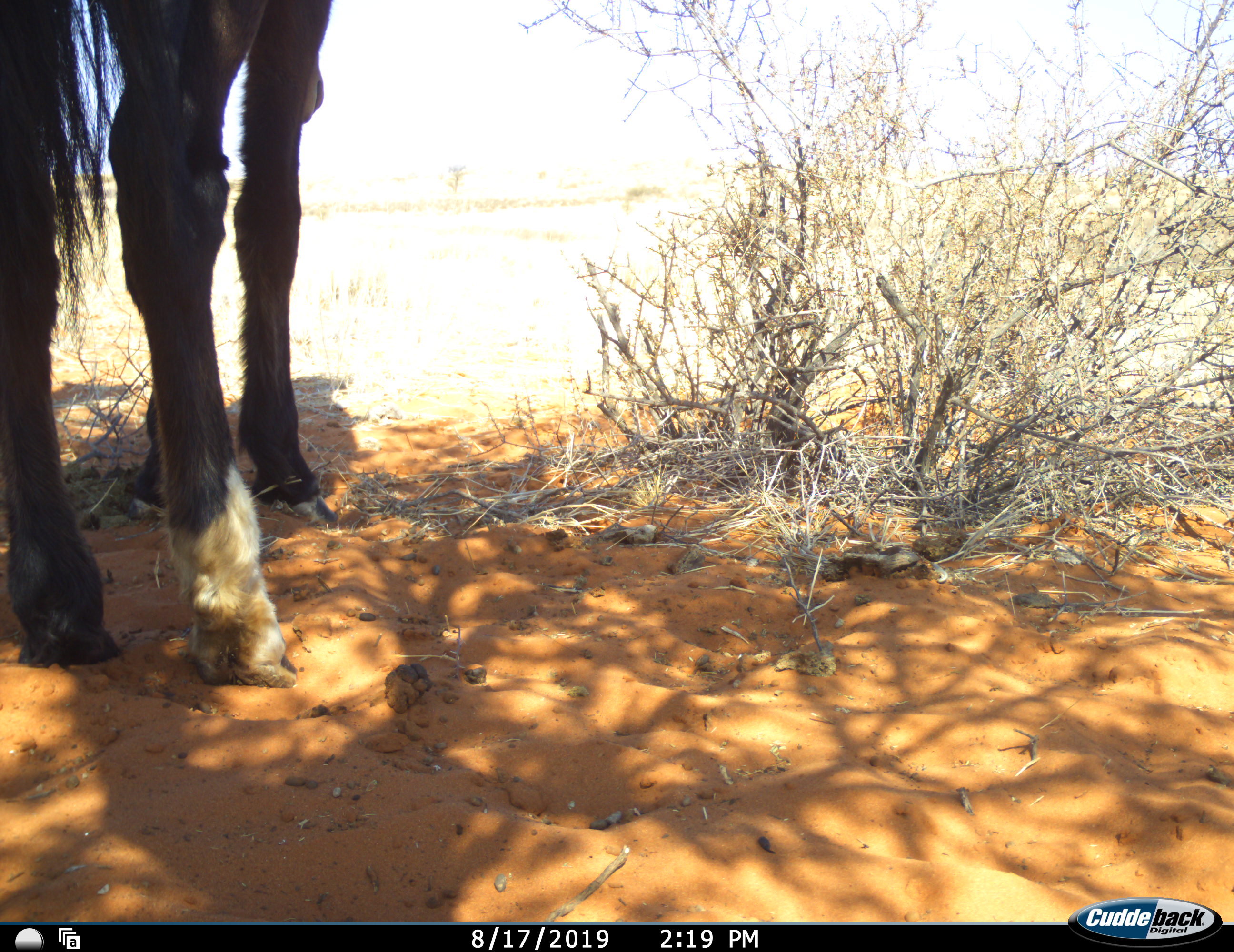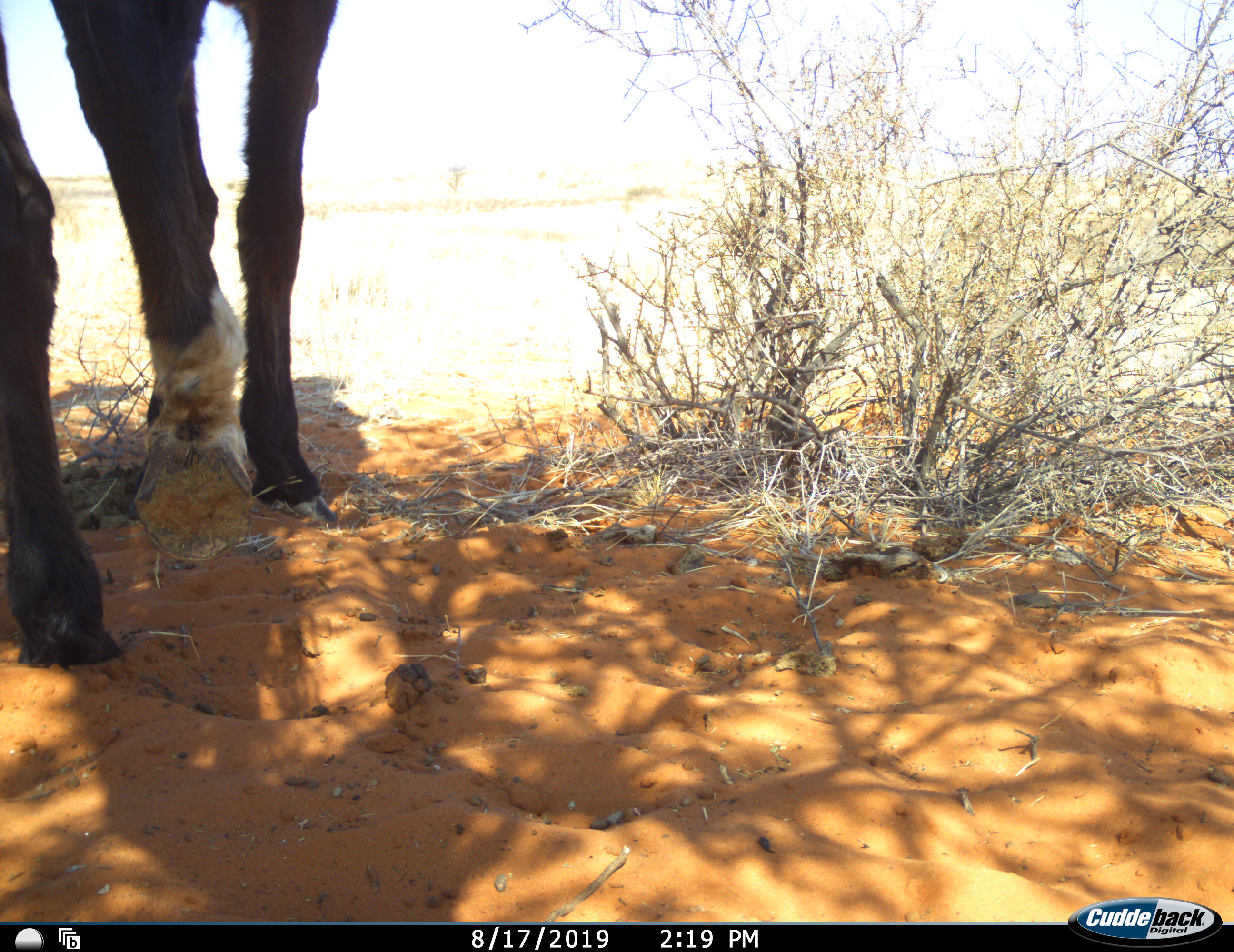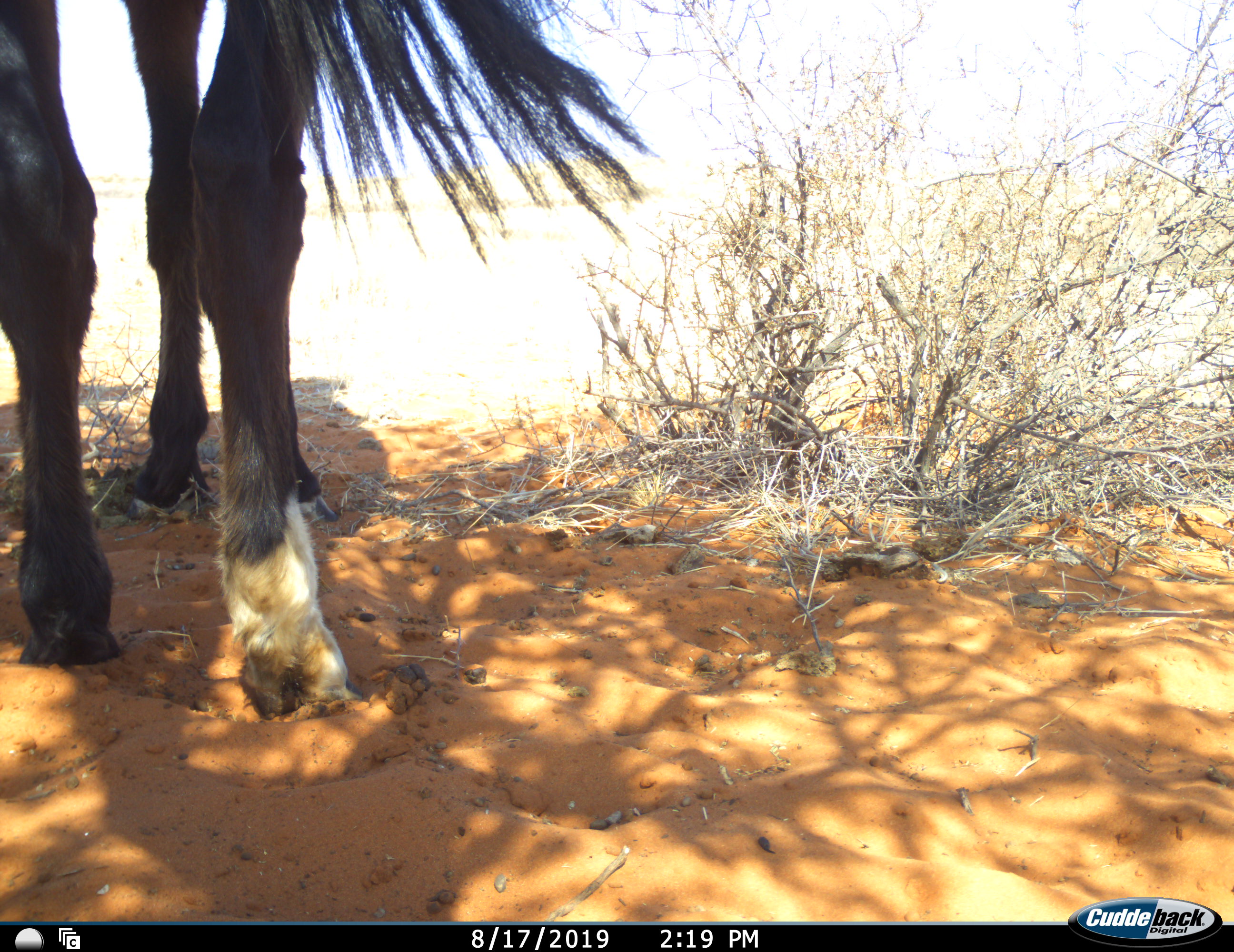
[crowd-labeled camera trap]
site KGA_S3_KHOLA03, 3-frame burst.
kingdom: Animalia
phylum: Chordata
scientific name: Vertebrata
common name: domestic animal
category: domesticanimal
Domesticanimal (domestic animal) (Vertebrata), count 1. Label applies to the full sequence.